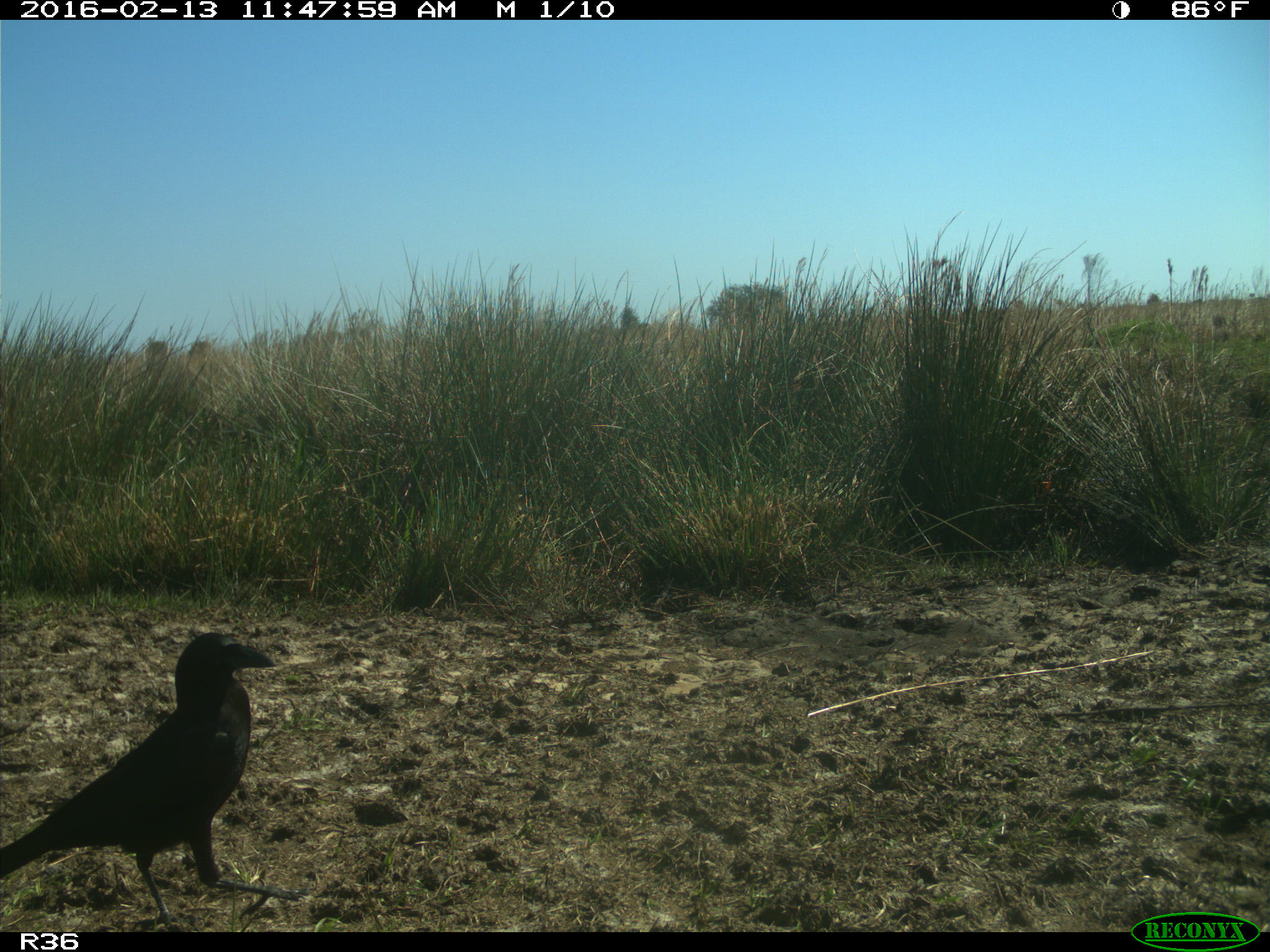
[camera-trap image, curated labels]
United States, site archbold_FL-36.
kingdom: Animalia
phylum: Chordata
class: Aves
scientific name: Aves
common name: birds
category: unidentified bird